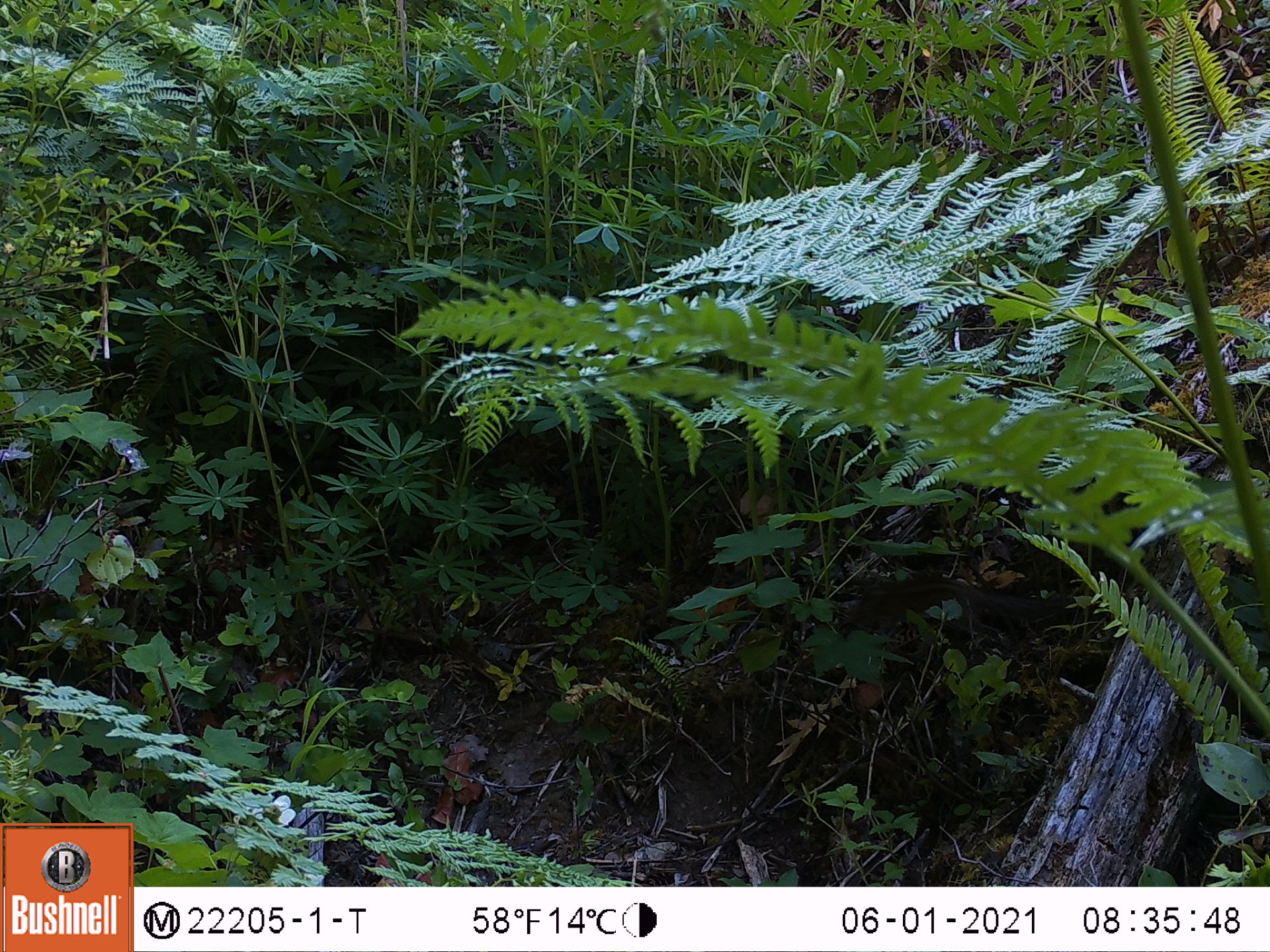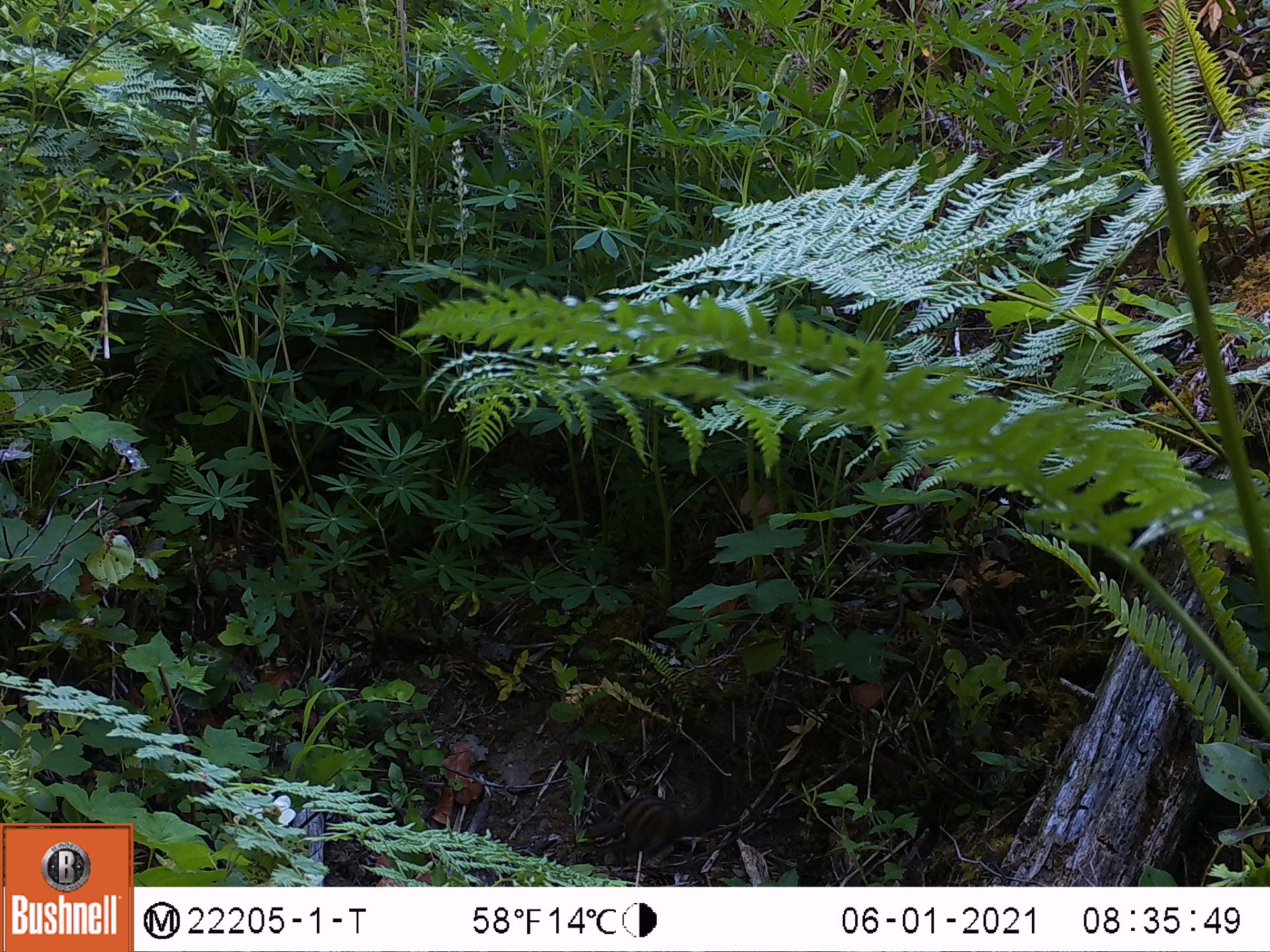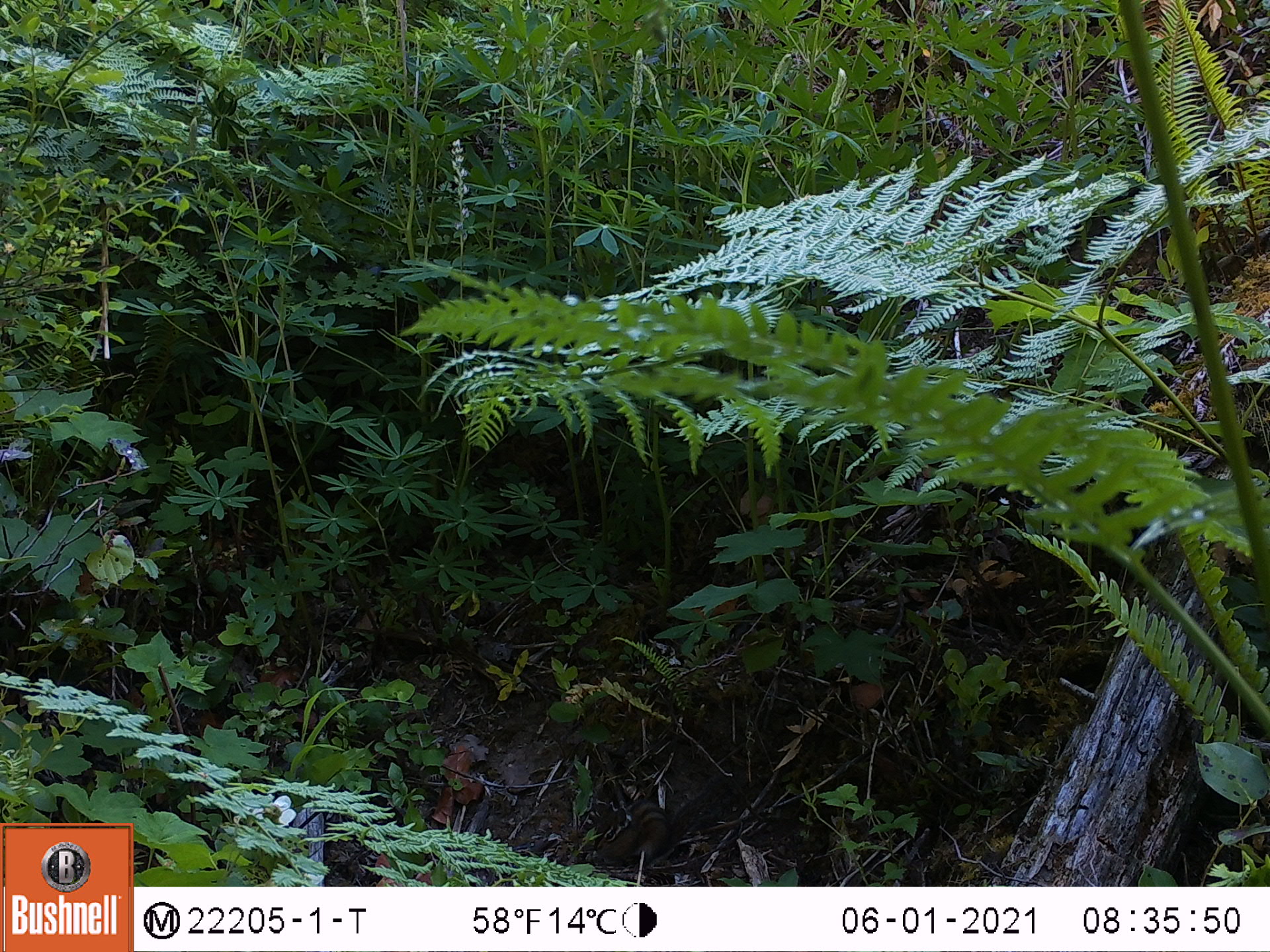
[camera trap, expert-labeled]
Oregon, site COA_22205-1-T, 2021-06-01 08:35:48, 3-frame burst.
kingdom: Animalia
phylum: Chordata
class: Mammalia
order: Rodentia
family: Sciuridae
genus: Neotamias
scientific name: Neotamias townsendii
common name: townsend's chipmunk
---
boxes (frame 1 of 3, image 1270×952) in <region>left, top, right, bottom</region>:
townsend's chipmunk: <region>799, 542, 1087, 676</region>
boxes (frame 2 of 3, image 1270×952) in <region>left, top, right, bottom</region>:
townsend's chipmunk: <region>555, 702, 794, 881</region>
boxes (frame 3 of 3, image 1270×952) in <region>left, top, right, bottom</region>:
townsend's chipmunk: <region>558, 721, 754, 882</region>